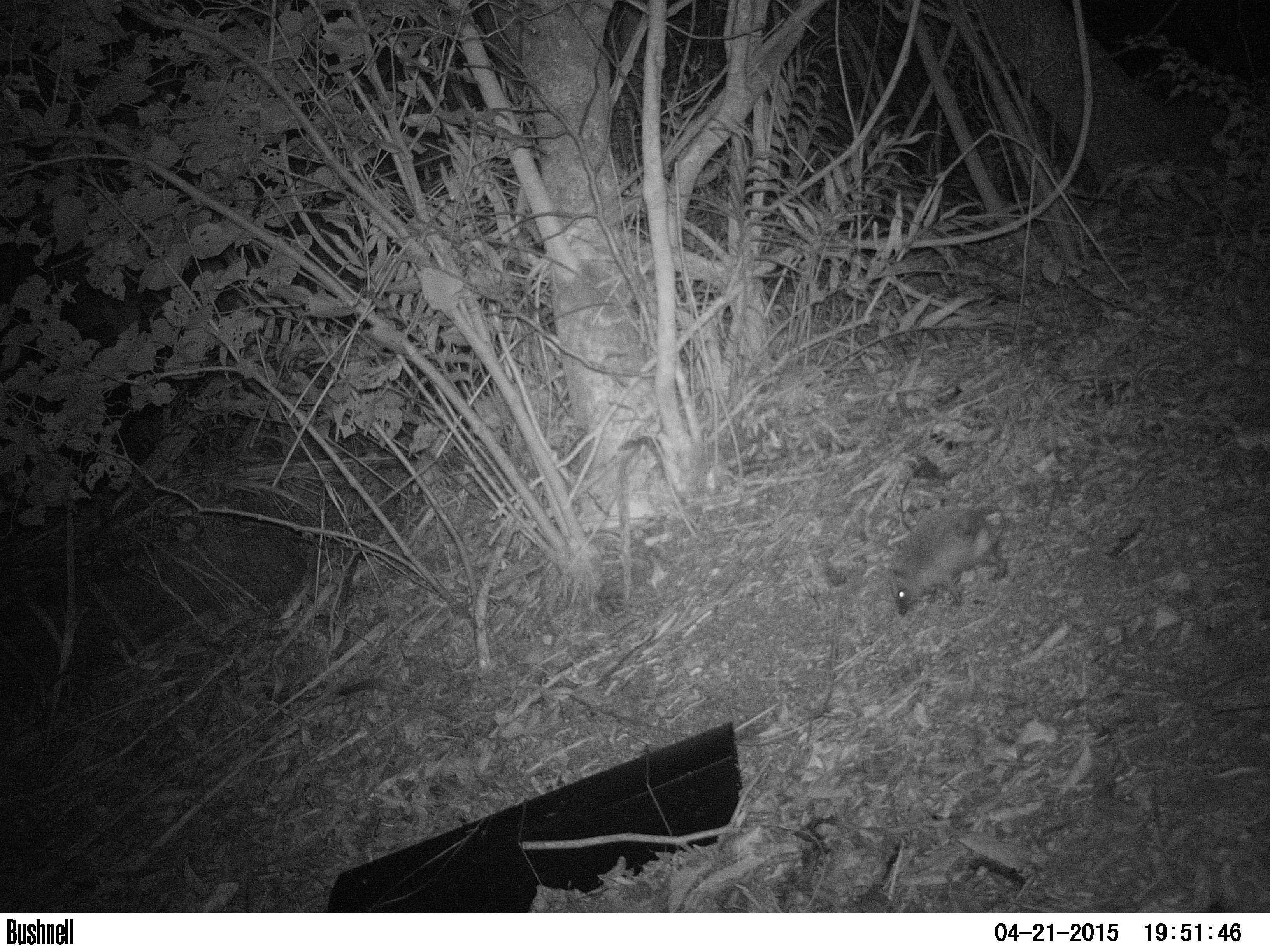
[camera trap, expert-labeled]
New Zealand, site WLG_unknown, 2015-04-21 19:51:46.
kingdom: Animalia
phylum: Chordata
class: Mammalia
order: Eulipotyphla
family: Erinaceidae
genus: Erinaceus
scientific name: Erinaceus europaeus europaeus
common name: european hedgehog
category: hedgehog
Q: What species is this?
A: Hedgehog (european hedgehog) (Erinaceus europaeus europaeus).